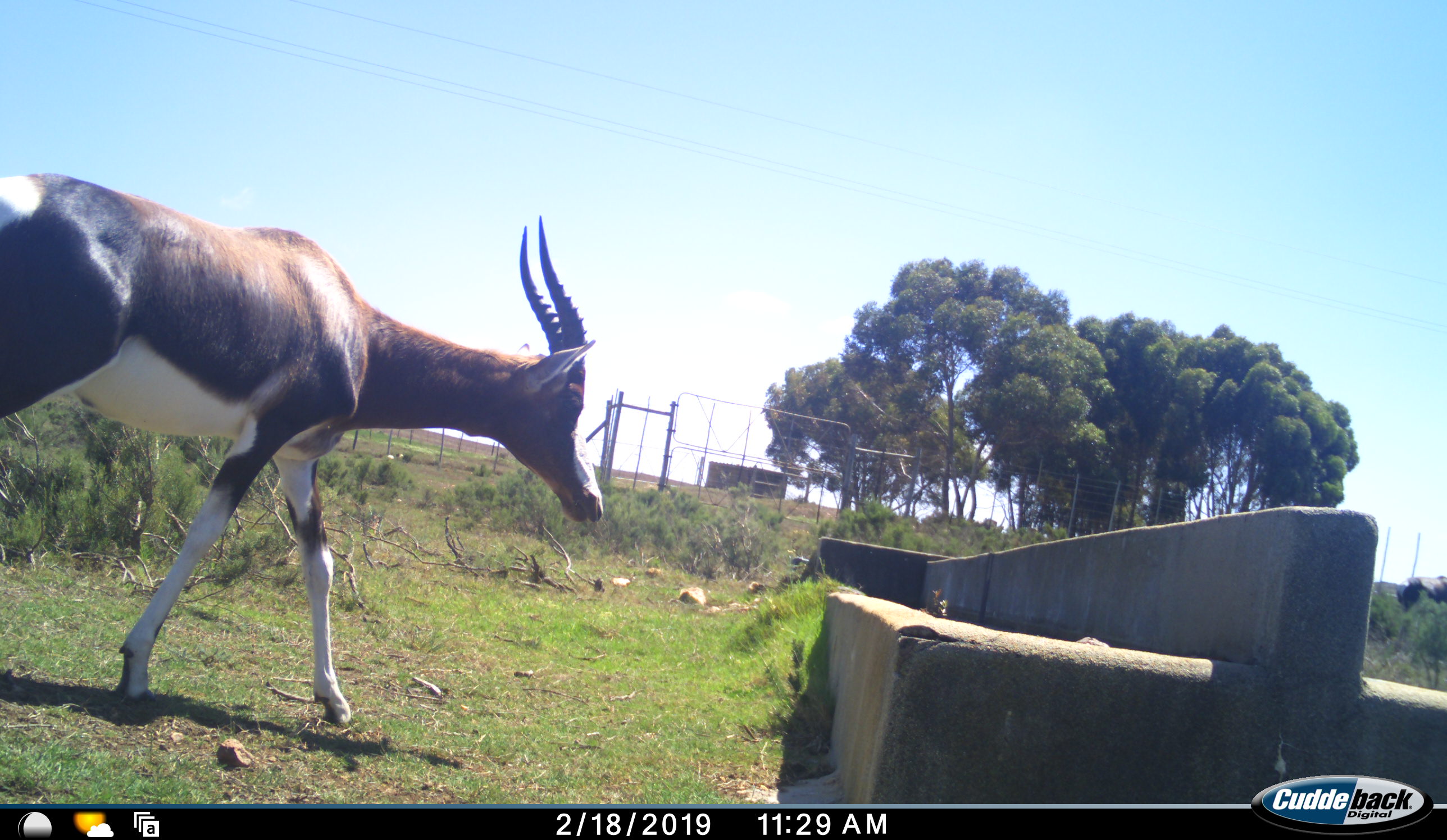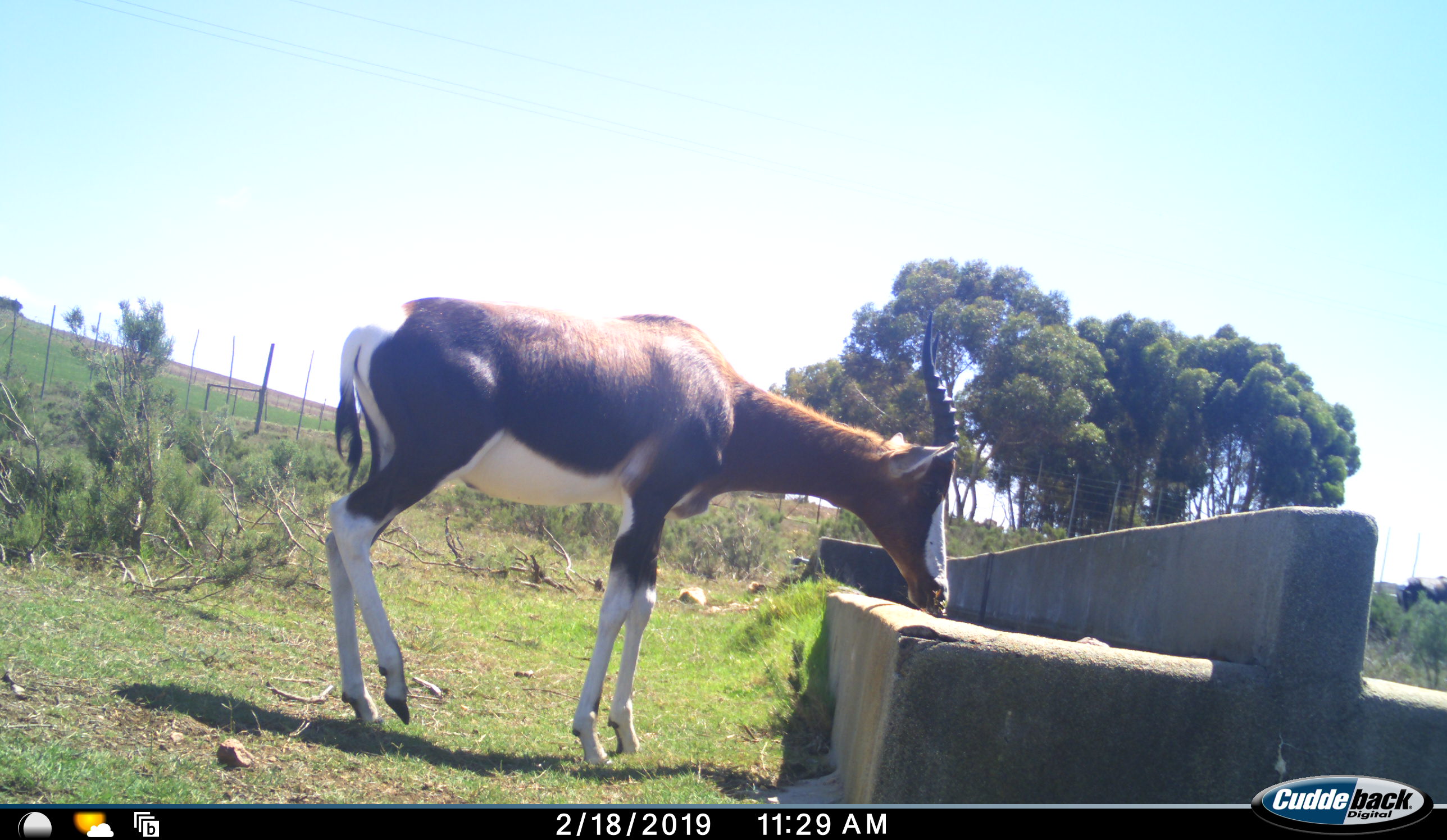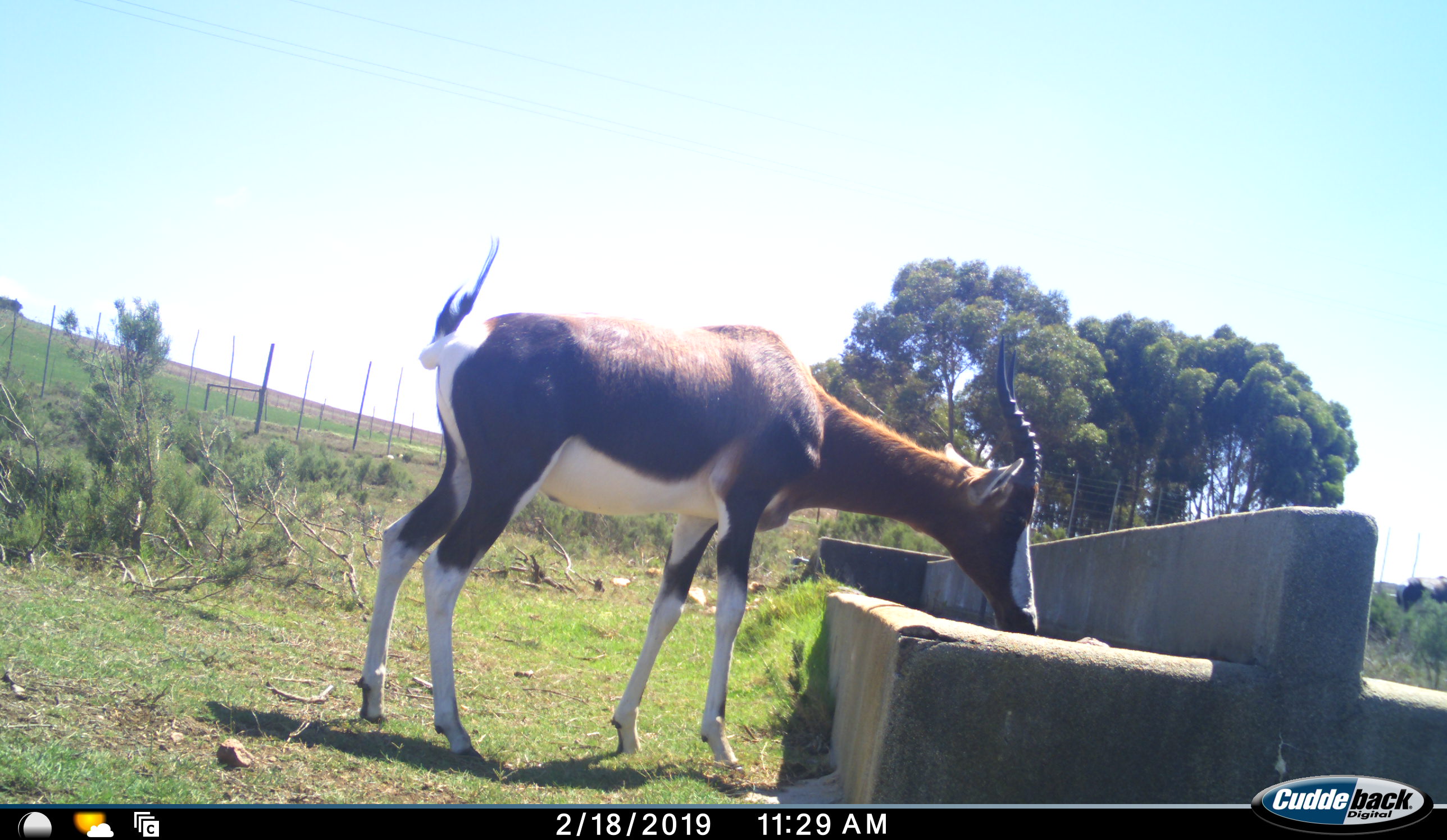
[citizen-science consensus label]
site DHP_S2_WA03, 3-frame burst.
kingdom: Animalia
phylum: Chordata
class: Mammalia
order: Artiodactyla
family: Bovidae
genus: Damaliscus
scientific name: Damaliscus pygargus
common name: bontebok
Bontebok (Damaliscus pygargus), count 2. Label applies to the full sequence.